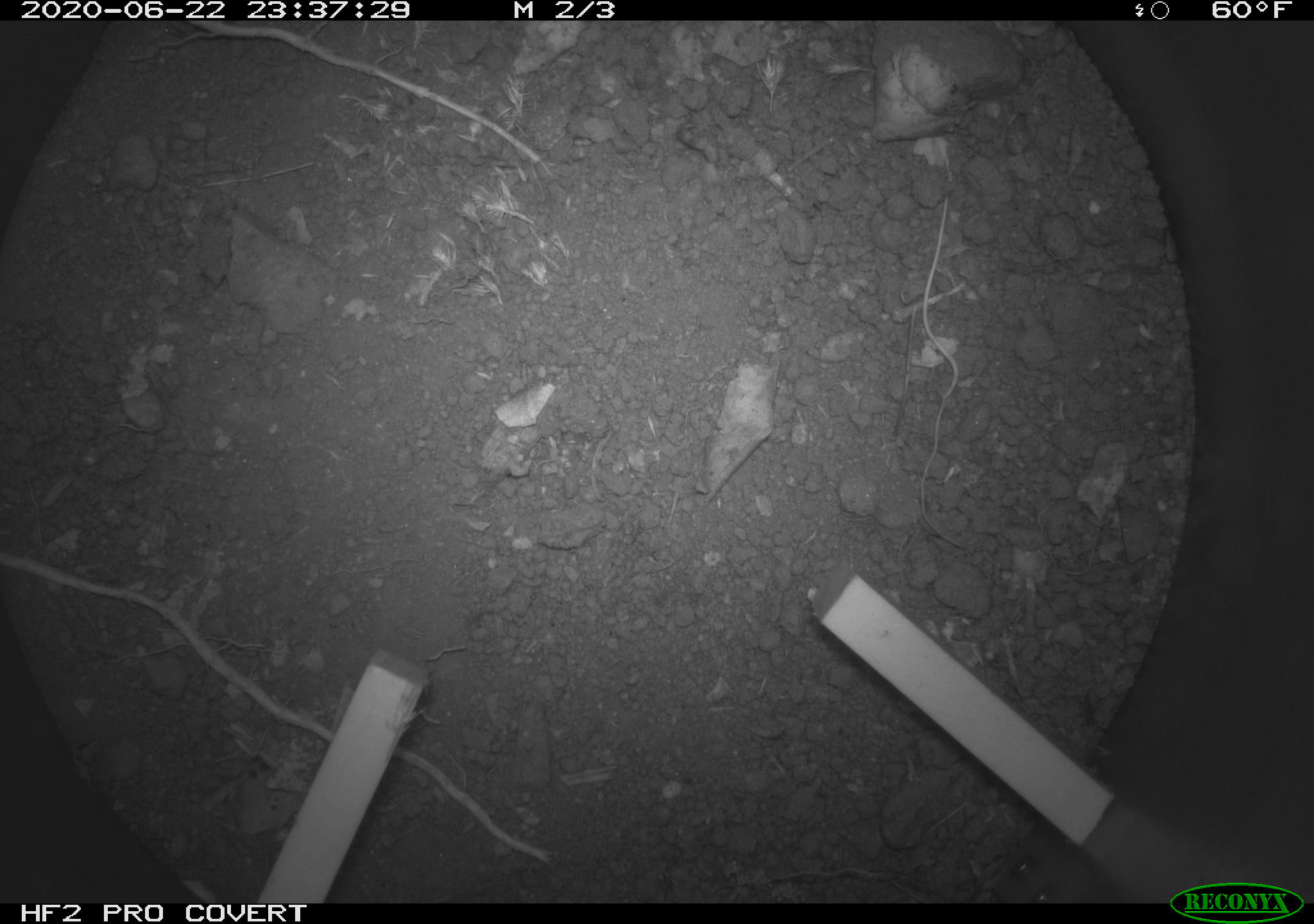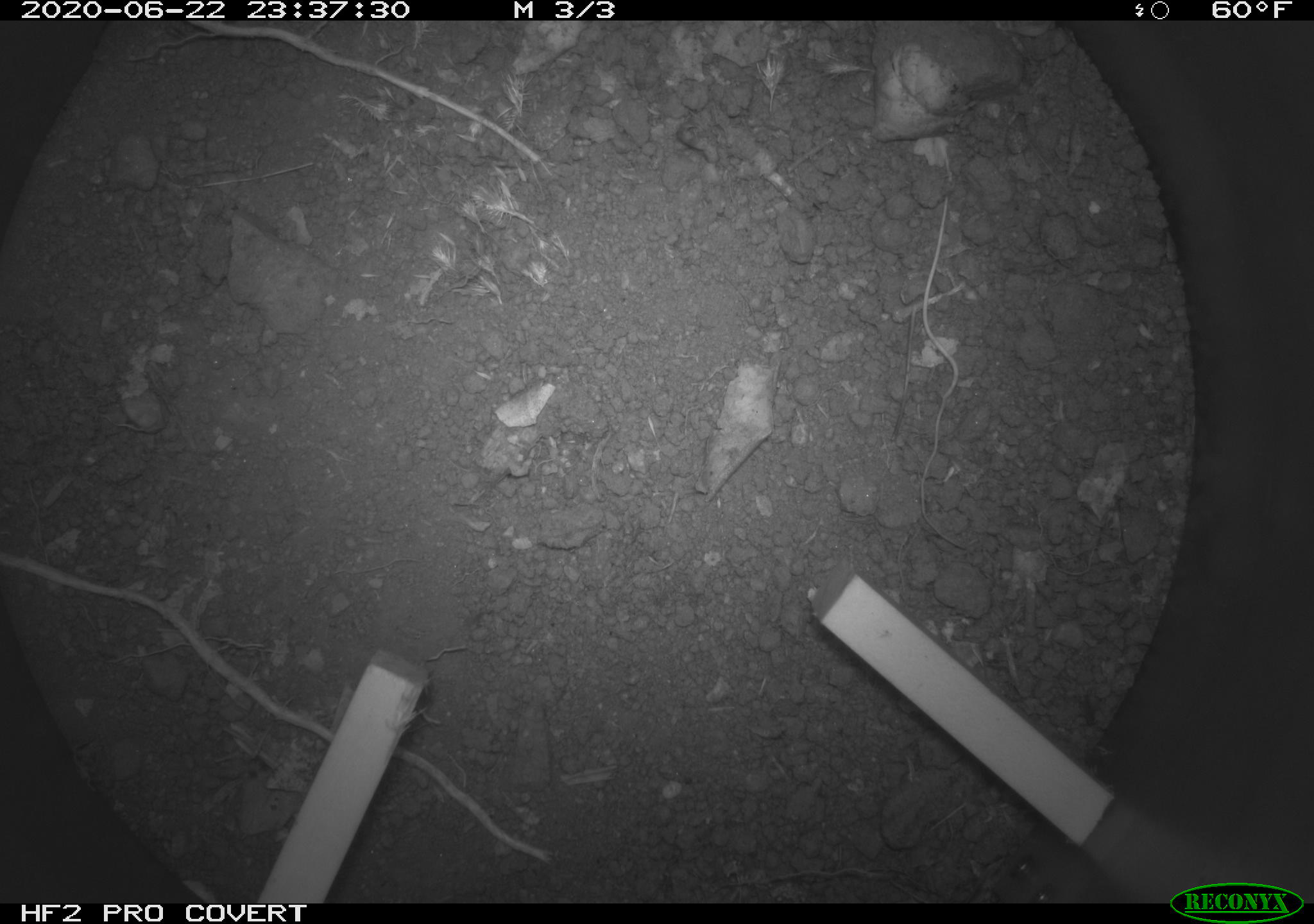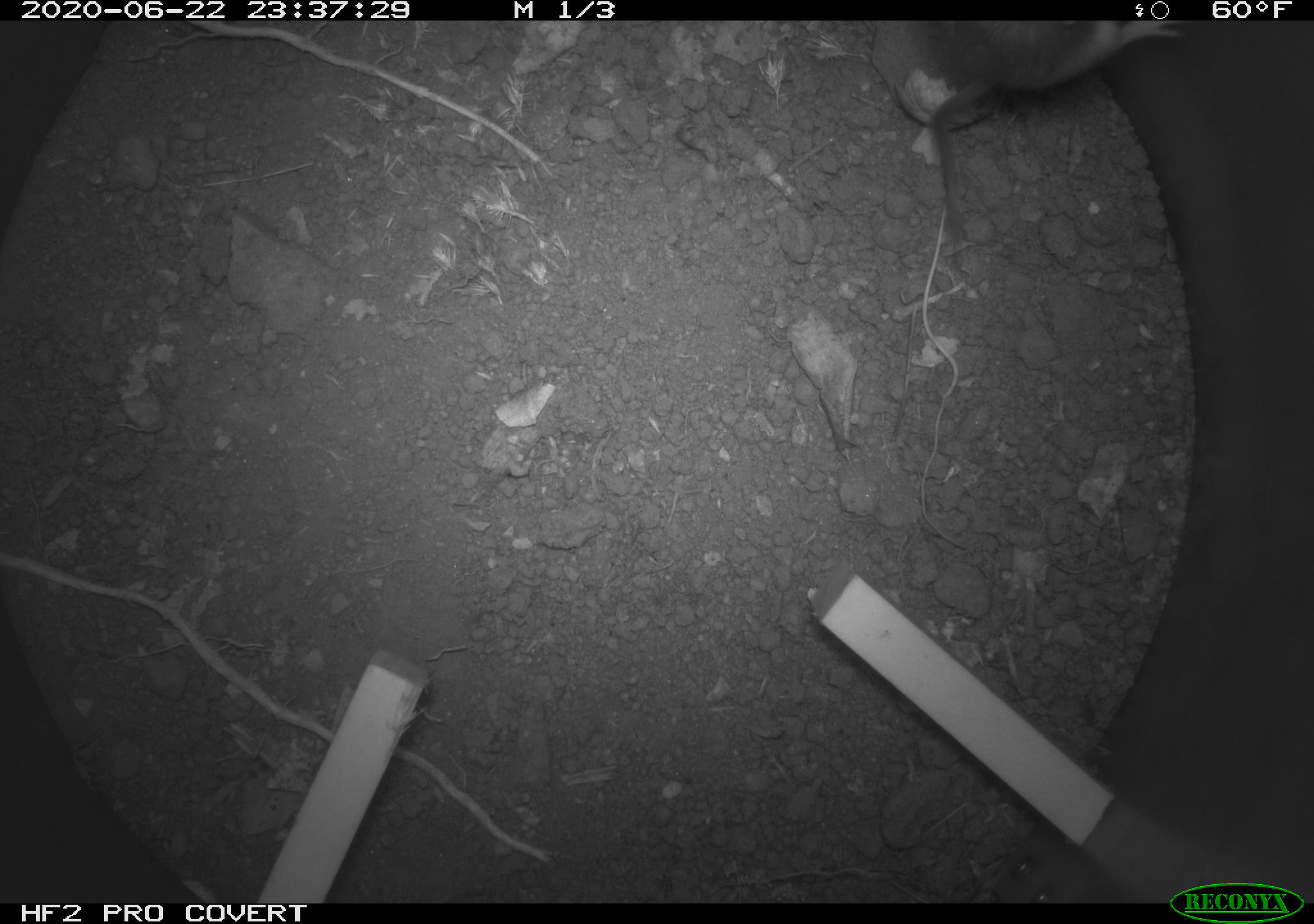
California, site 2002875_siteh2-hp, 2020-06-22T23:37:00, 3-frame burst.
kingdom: Animalia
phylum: Chordata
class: Mammalia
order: Rodentia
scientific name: Rodentia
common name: rodent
Rodent (Rodentia).